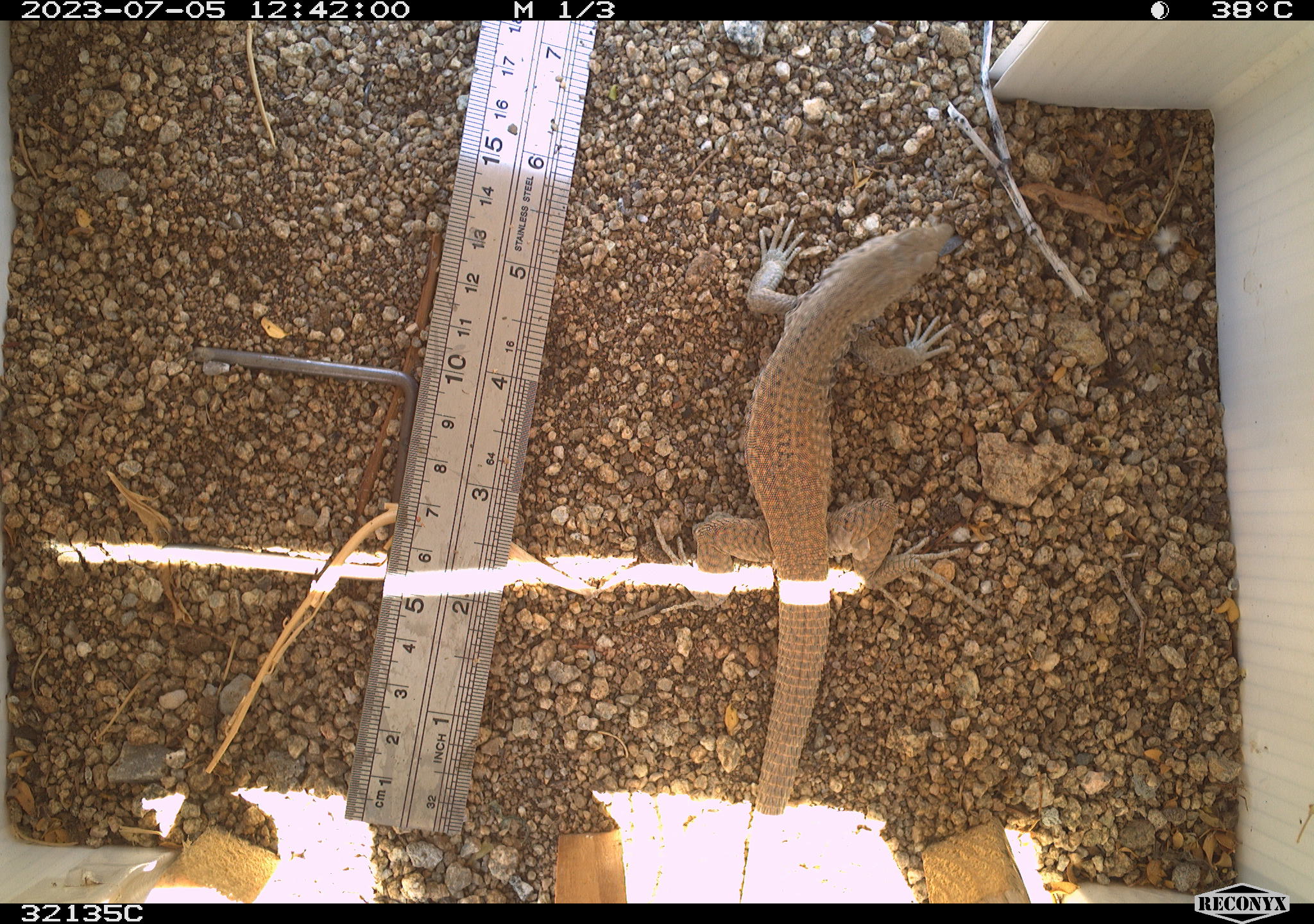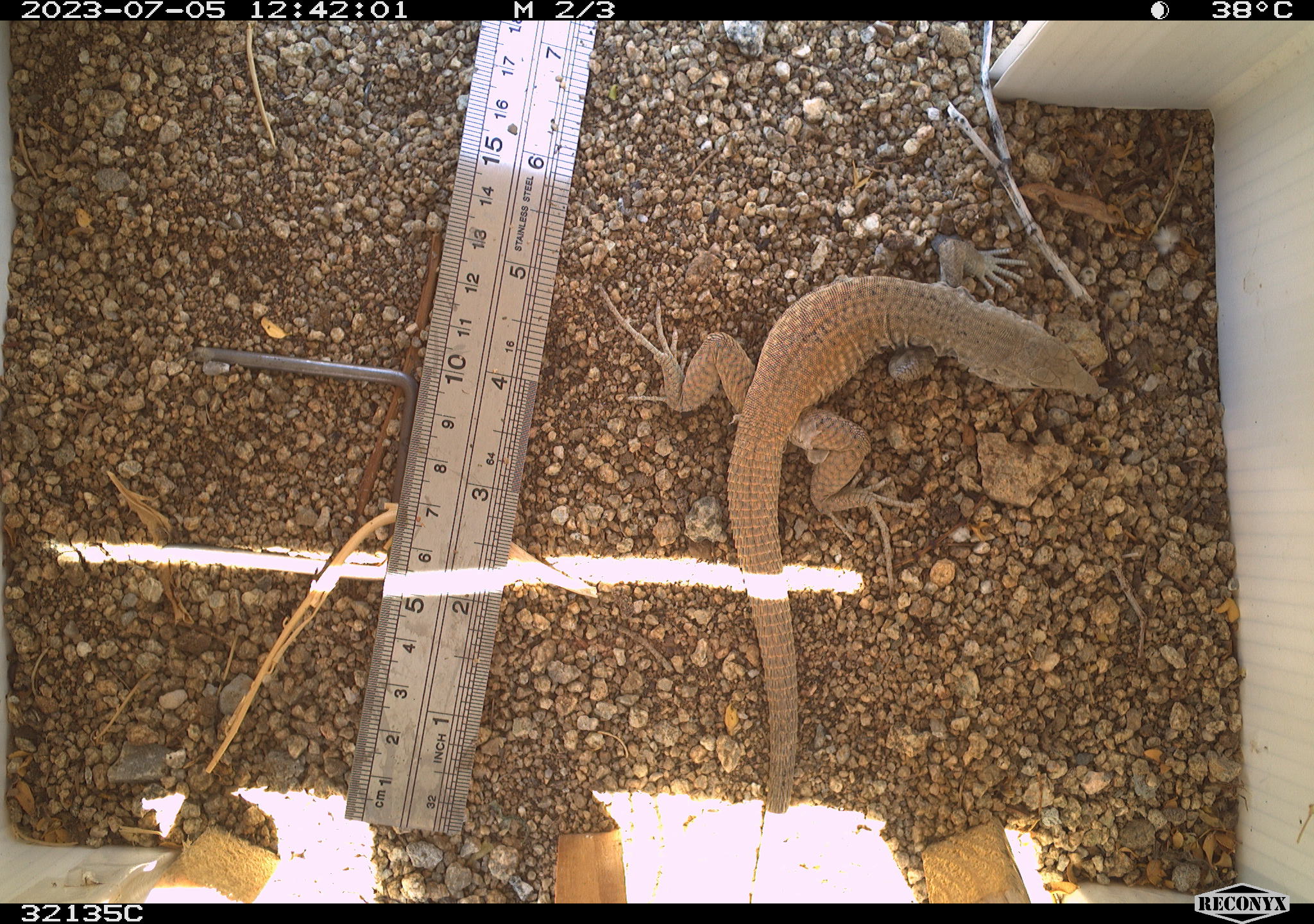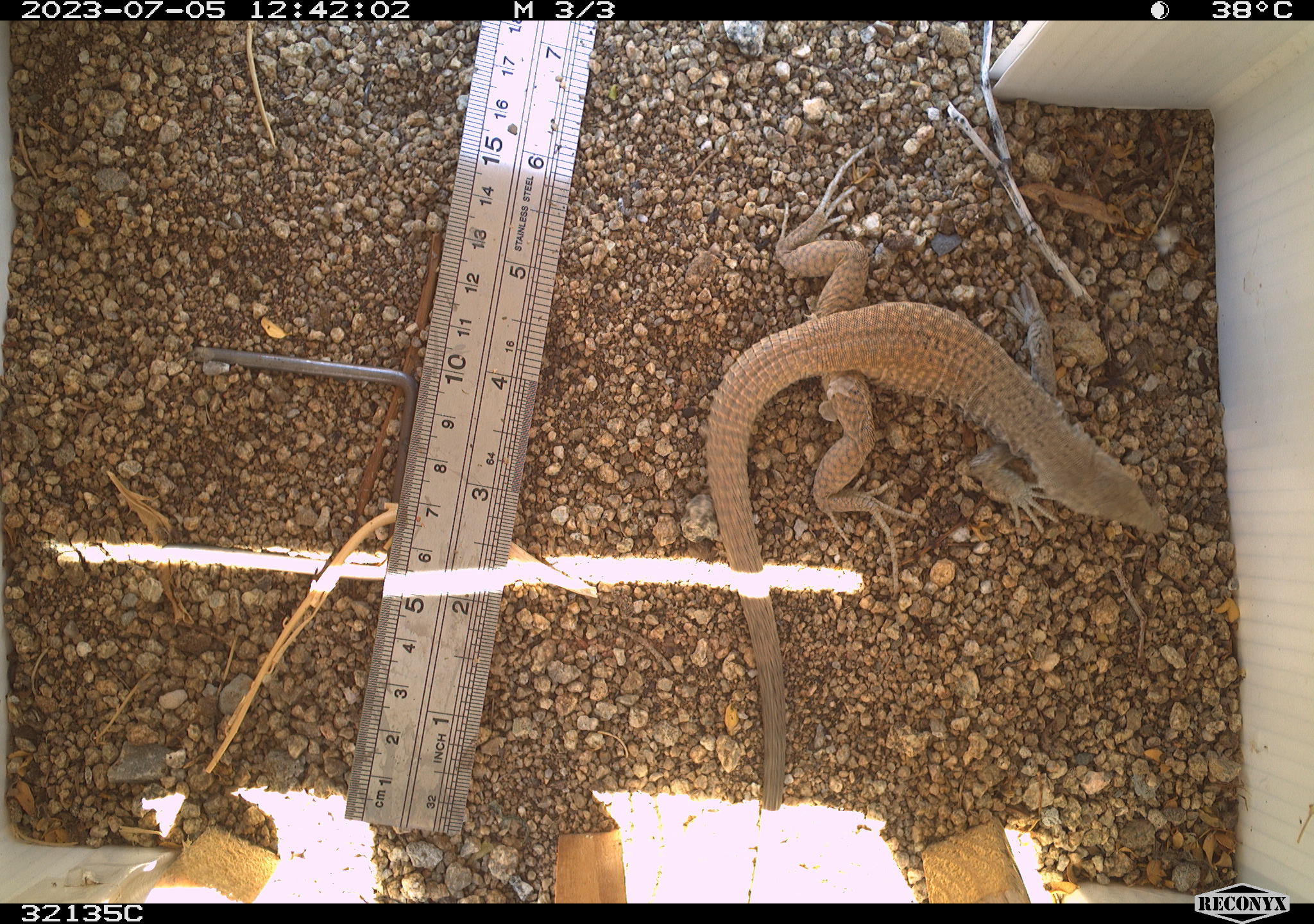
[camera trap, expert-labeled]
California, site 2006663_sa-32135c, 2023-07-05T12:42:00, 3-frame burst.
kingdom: Animalia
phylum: Chordata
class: Reptilia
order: Squamata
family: Teiidae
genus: Aspidoscelis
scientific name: Aspidoscelis tigris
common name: western whiptail